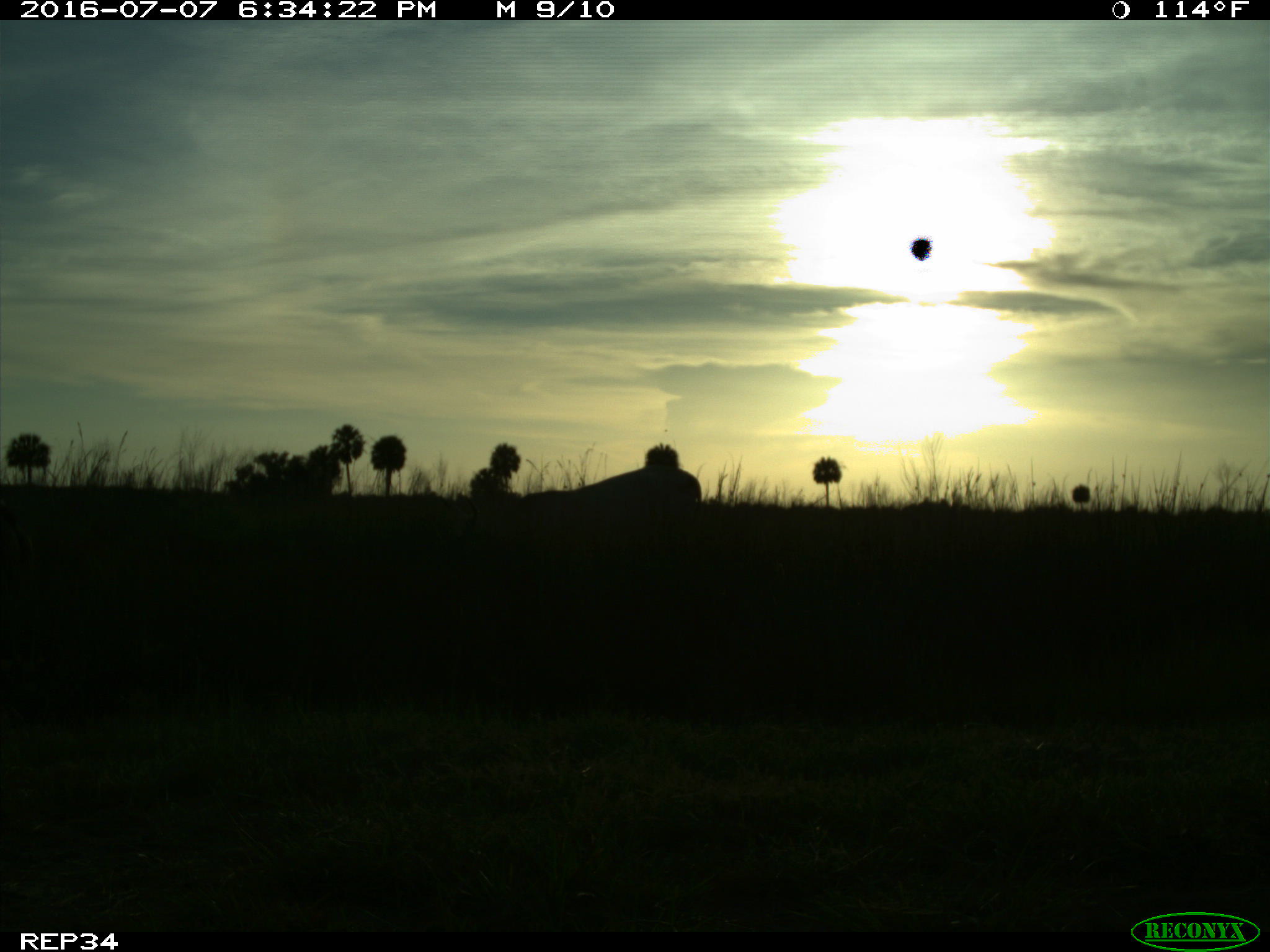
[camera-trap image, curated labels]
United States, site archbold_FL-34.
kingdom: Animalia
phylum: Chordata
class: Mammalia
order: Artiodactyla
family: Bovidae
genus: Bos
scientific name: Bos taurus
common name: domestic cow